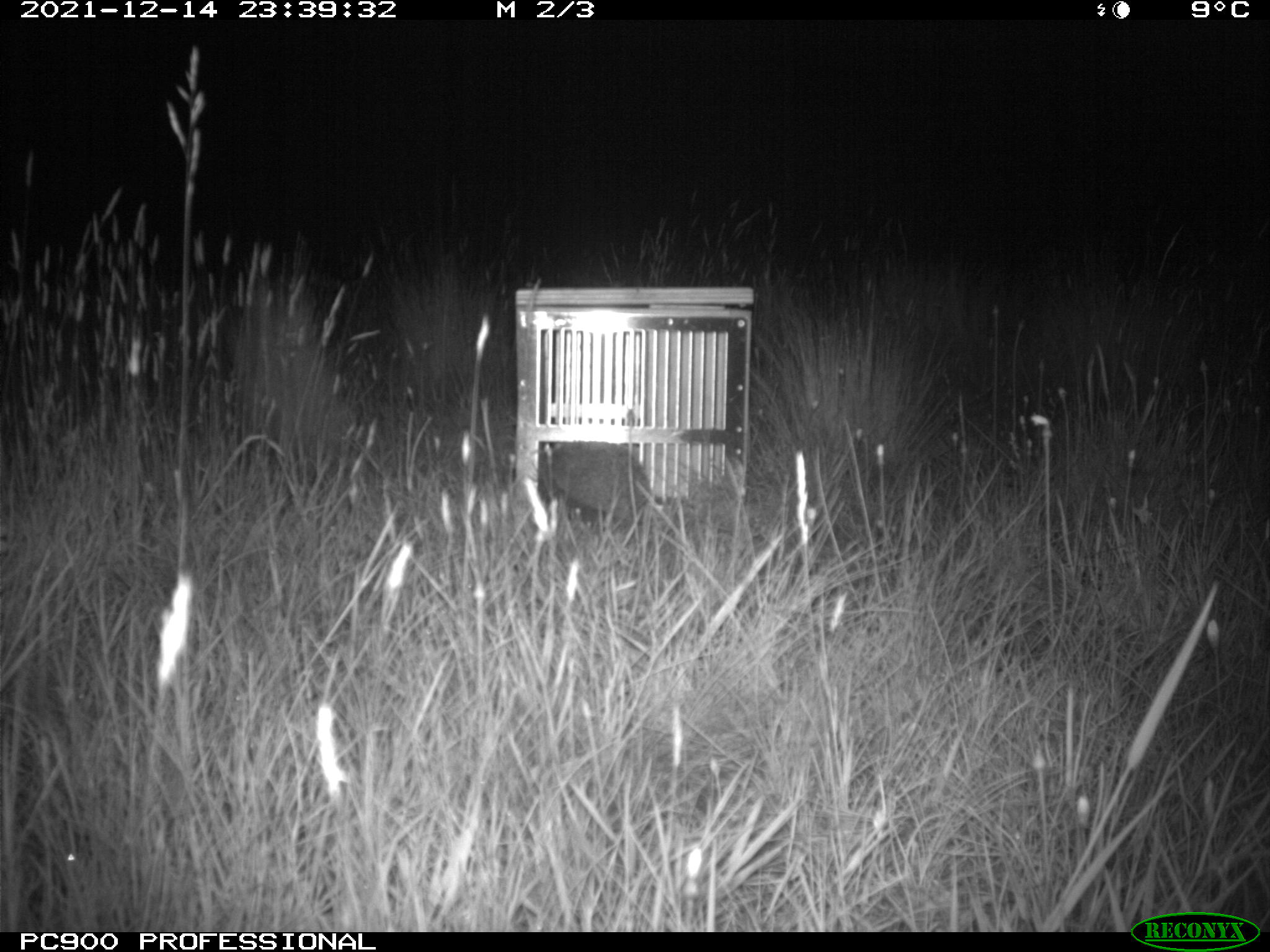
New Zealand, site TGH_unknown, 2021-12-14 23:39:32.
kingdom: Animalia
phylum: Chordata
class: Mammalia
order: Eulipotyphla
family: Erinaceidae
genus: Erinaceus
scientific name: Erinaceus europaeus europaeus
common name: european hedgehog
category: hedgehog